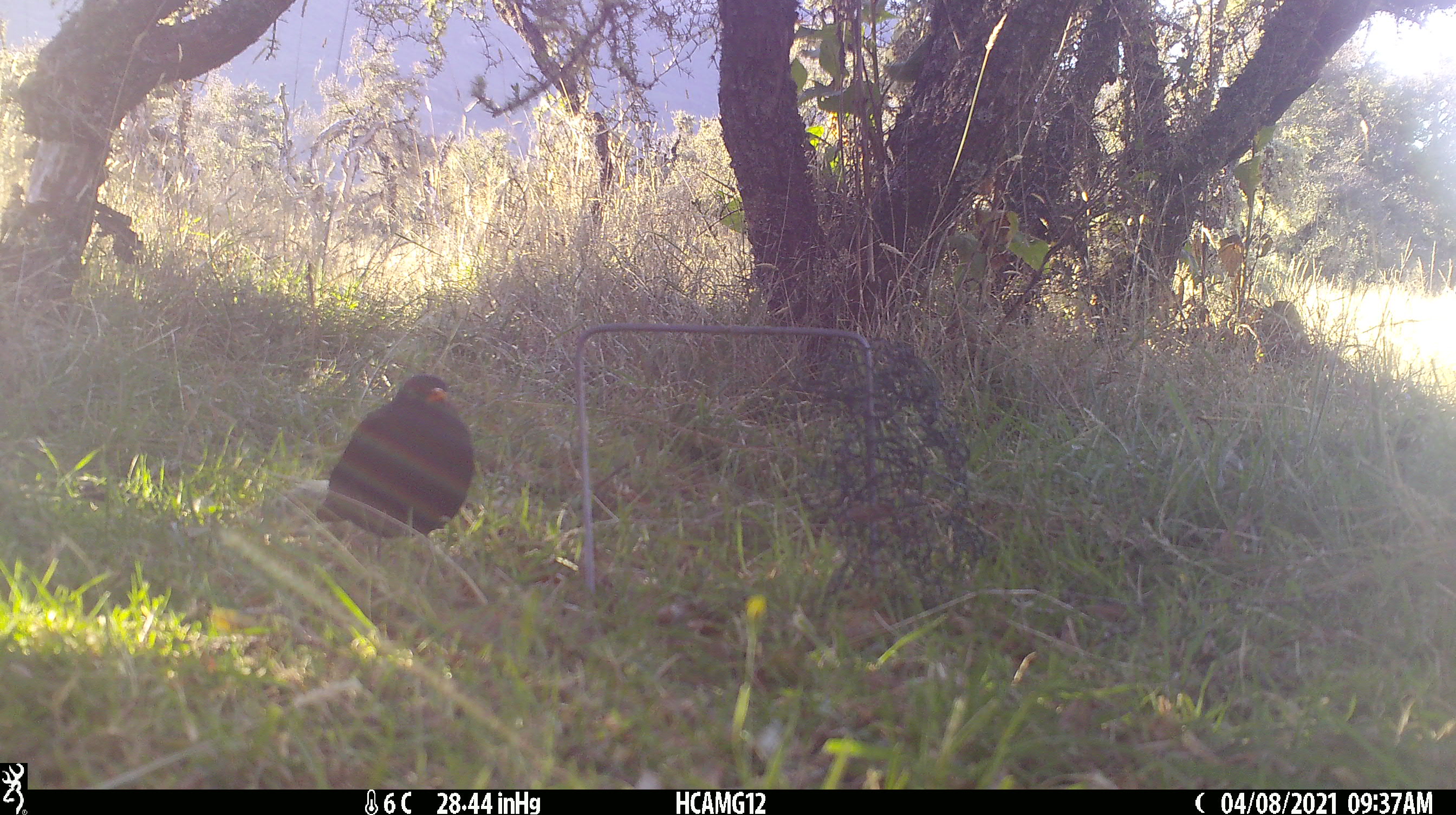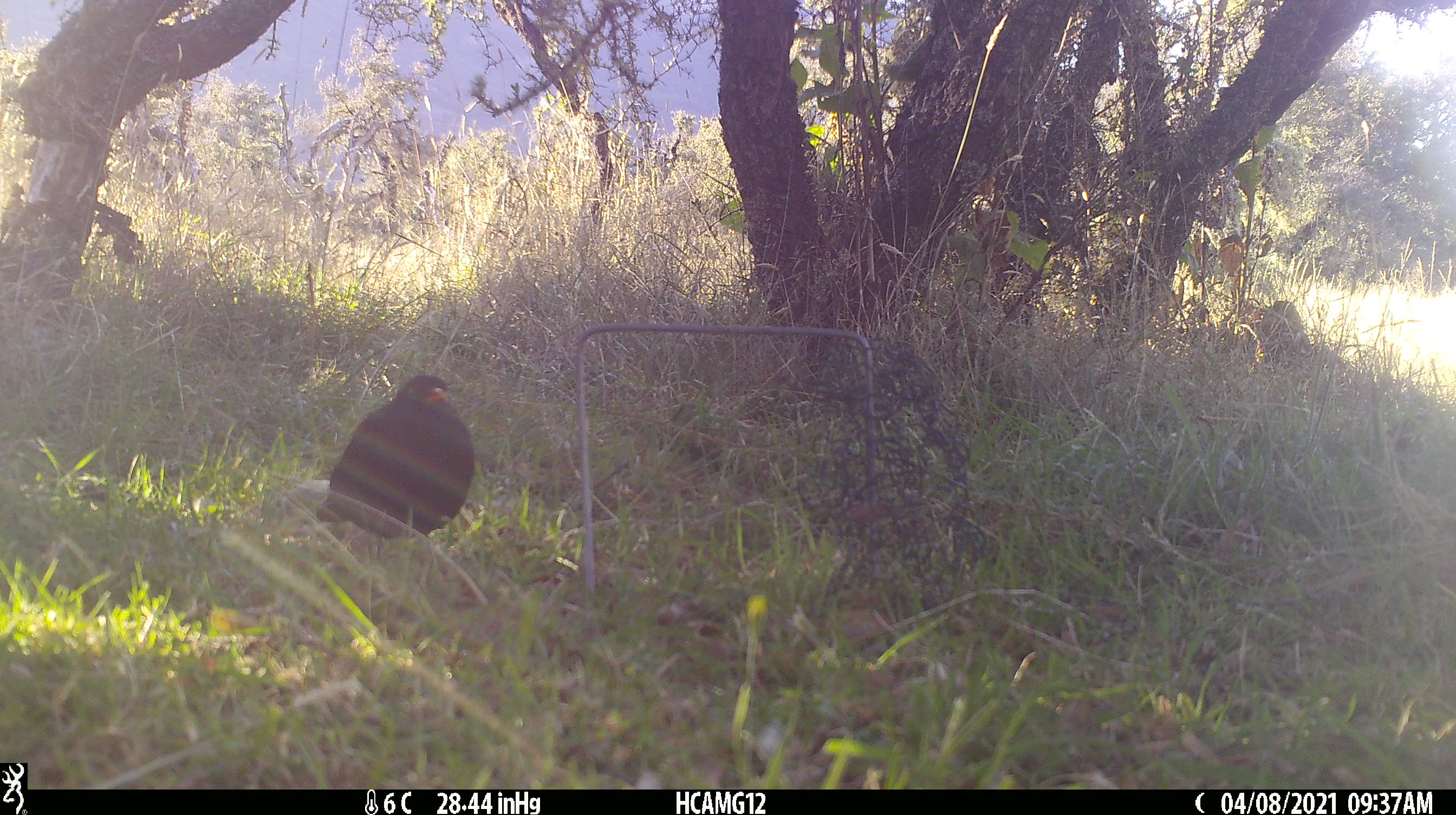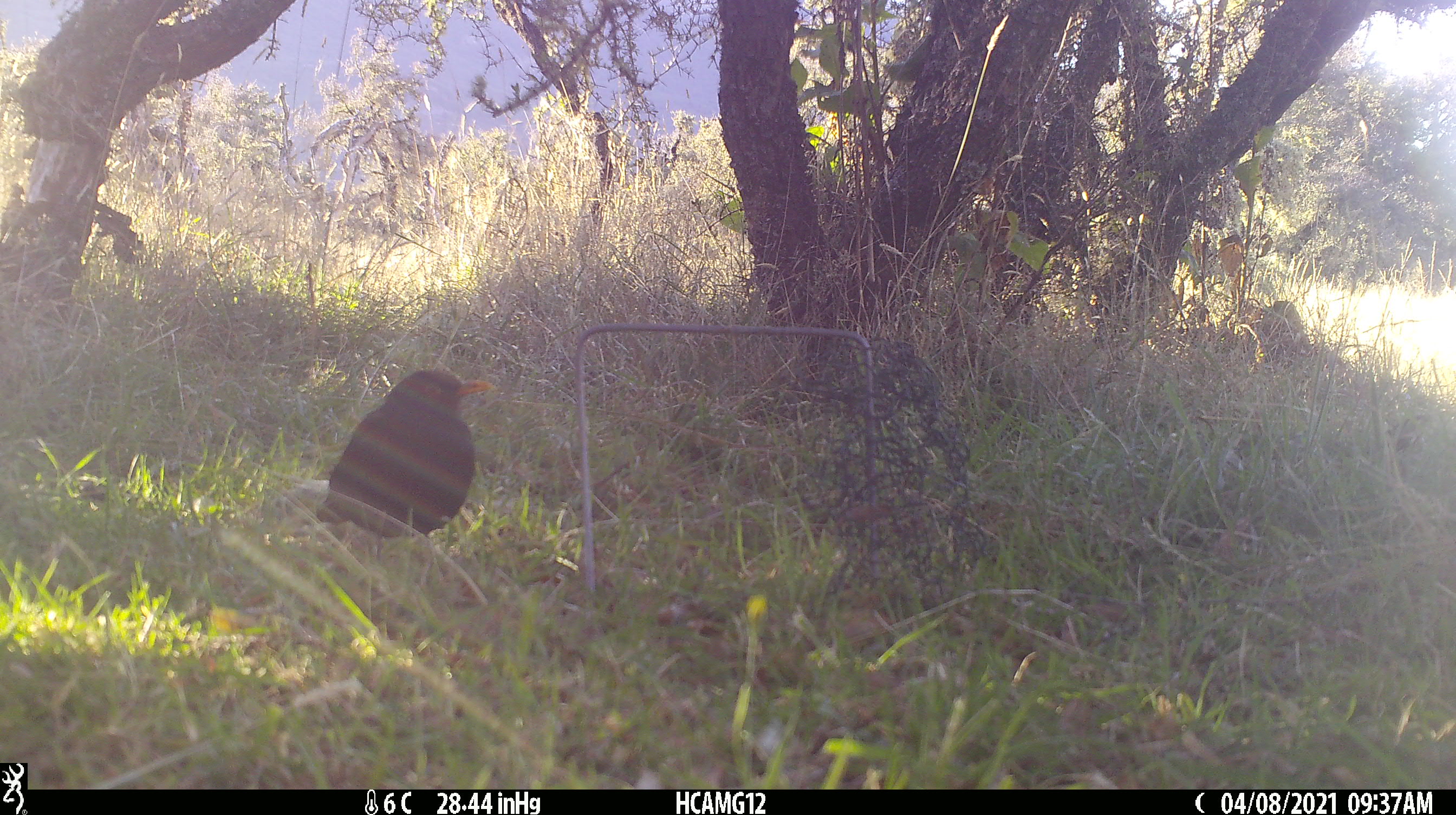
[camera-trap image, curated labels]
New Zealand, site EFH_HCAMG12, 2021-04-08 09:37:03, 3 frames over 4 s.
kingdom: Animalia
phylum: Chordata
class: Aves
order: Passeriformes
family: Turdidae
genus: Turdus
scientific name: Turdus merula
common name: eurasian blackbird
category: blackbird